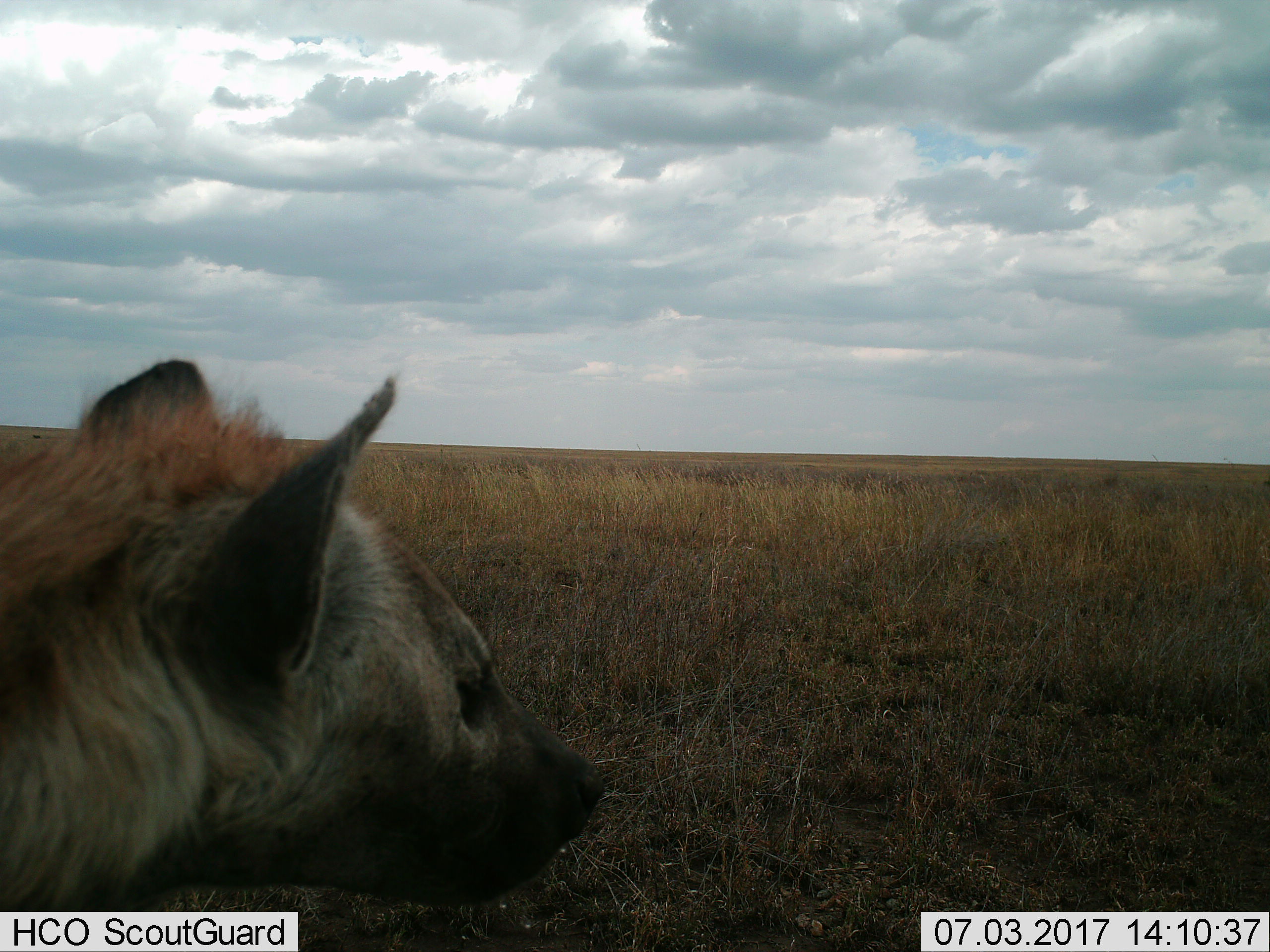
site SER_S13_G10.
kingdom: Animalia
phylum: Chordata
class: Mammalia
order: Carnivora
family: Hyaenidae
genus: Crocuta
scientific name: Crocuta crocuta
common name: spotted hyena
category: hyenaspotted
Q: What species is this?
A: Hyenaspotted (spotted hyena) (Crocuta crocuta).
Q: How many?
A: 1.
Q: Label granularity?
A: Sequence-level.